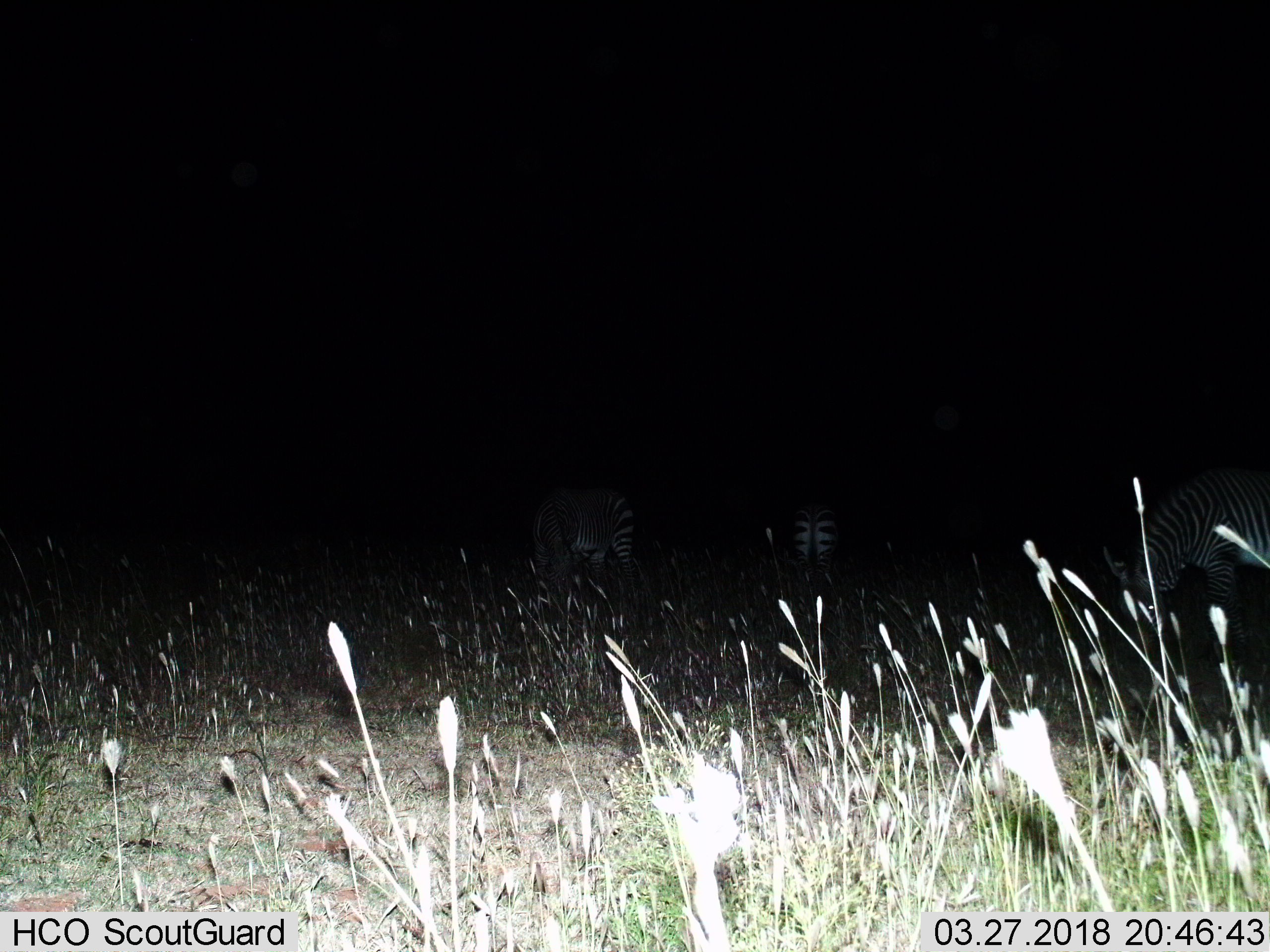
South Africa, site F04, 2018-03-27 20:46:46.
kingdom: Animalia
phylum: Chordata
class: Mammalia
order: Perissodactyla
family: Equidae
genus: Equus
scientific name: Equus zebra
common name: mountain zebra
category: zebramountain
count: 3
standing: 25%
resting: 0%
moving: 12%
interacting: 0%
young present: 0%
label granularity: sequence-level